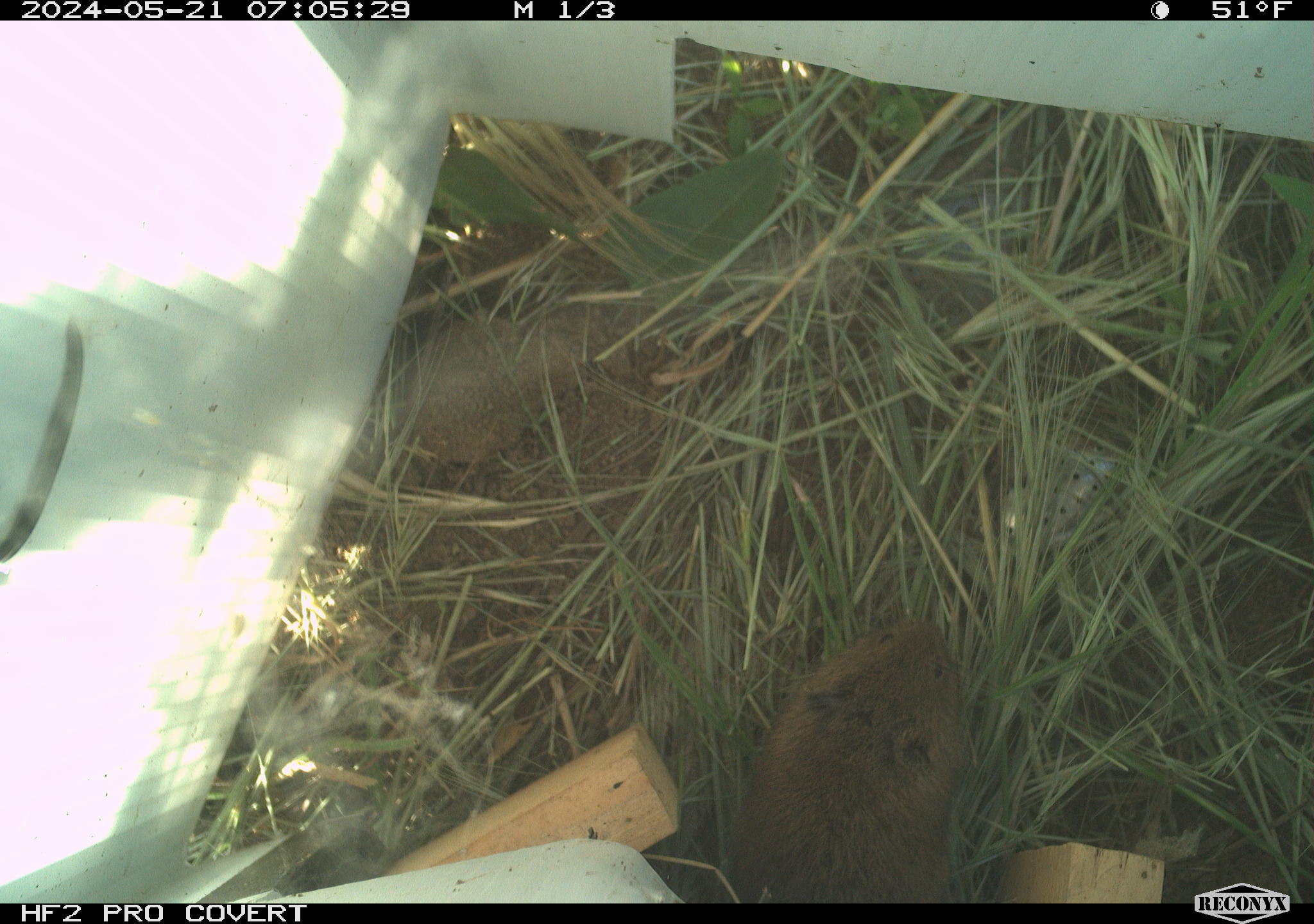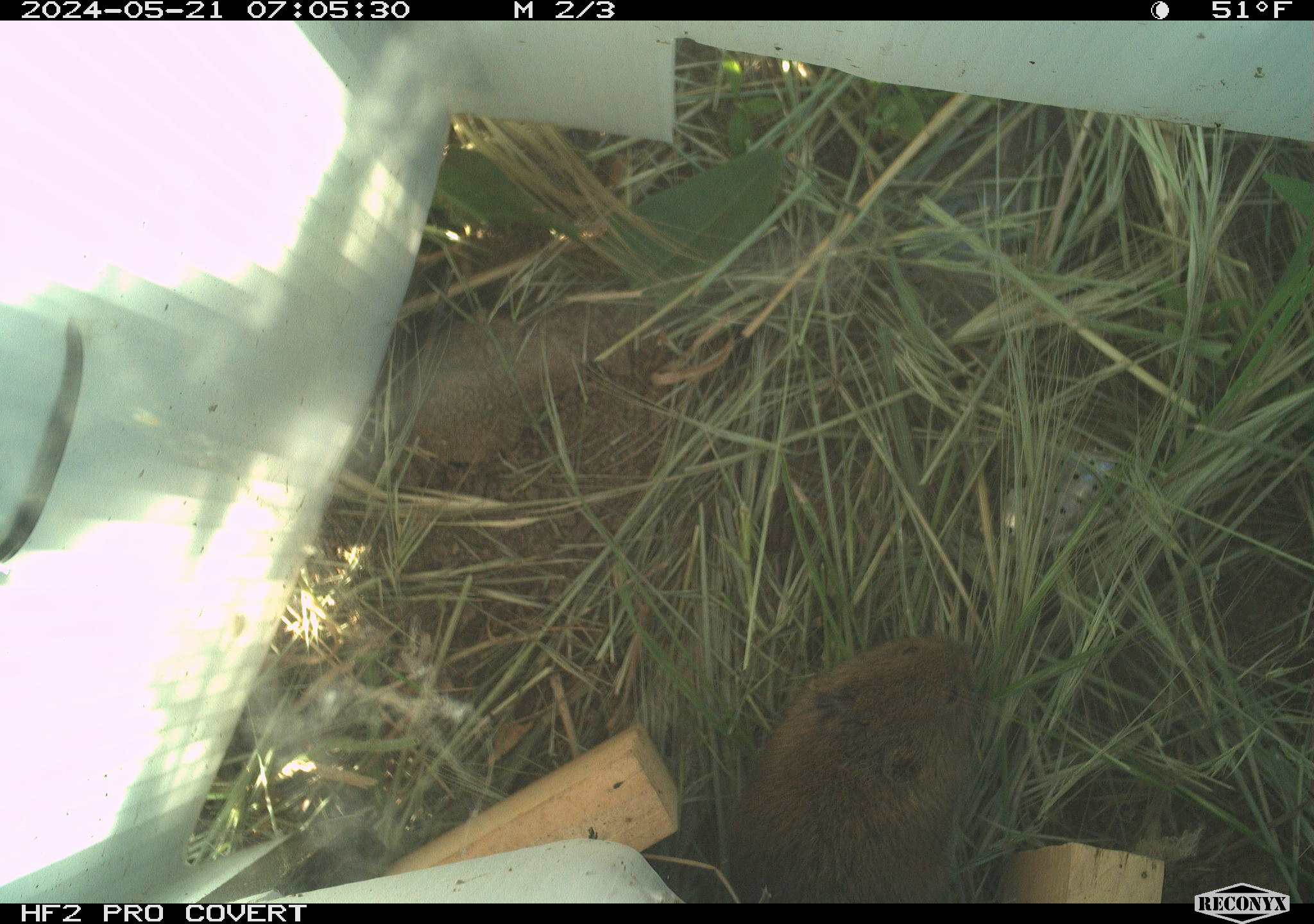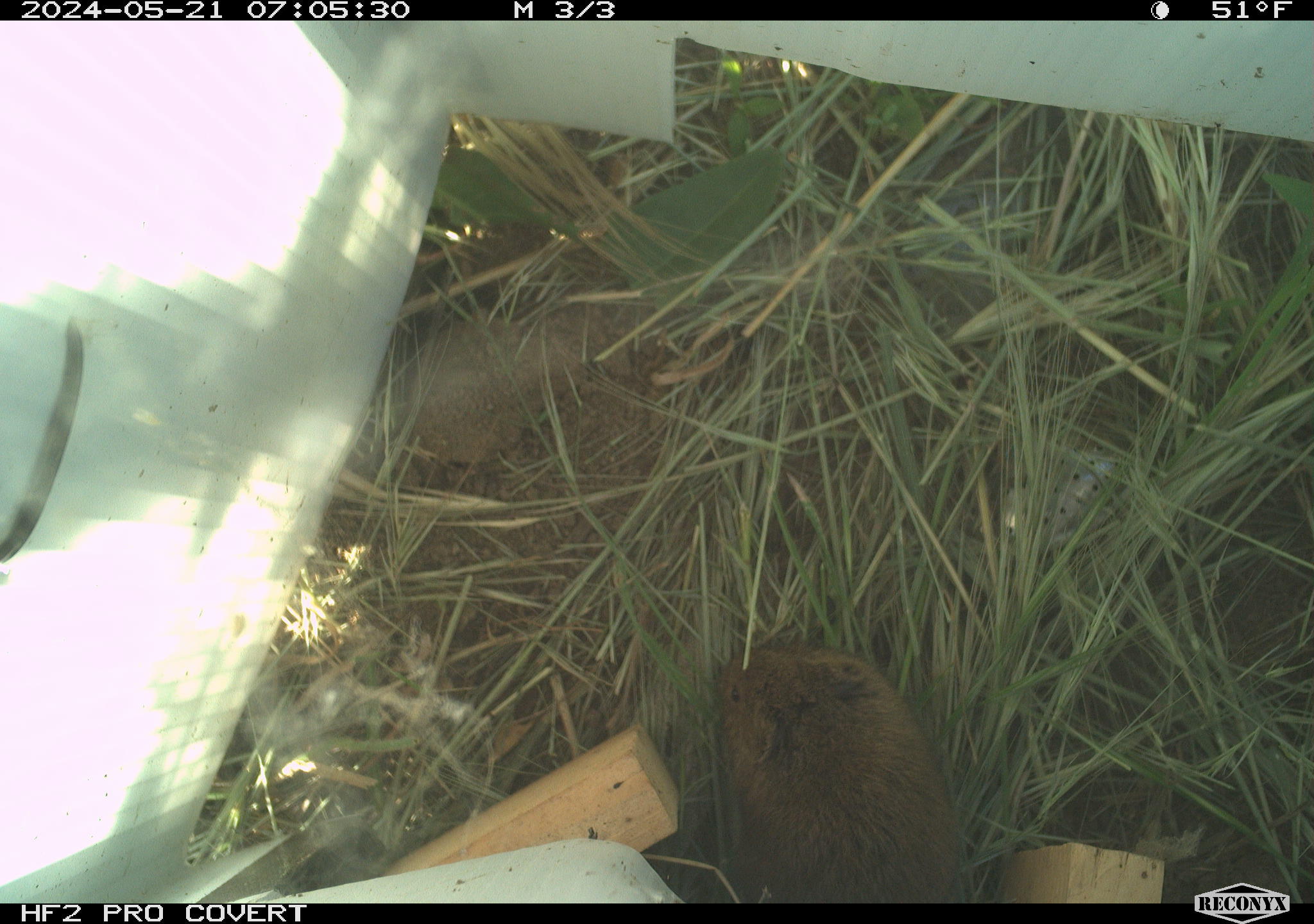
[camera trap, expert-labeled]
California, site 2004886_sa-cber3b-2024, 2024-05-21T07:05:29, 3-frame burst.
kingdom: Animalia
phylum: Chordata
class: Mammalia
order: Rodentia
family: Cricetidae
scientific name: Arvicolinae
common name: voles, lemmings, and muskrats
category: arvicolinae subfamily